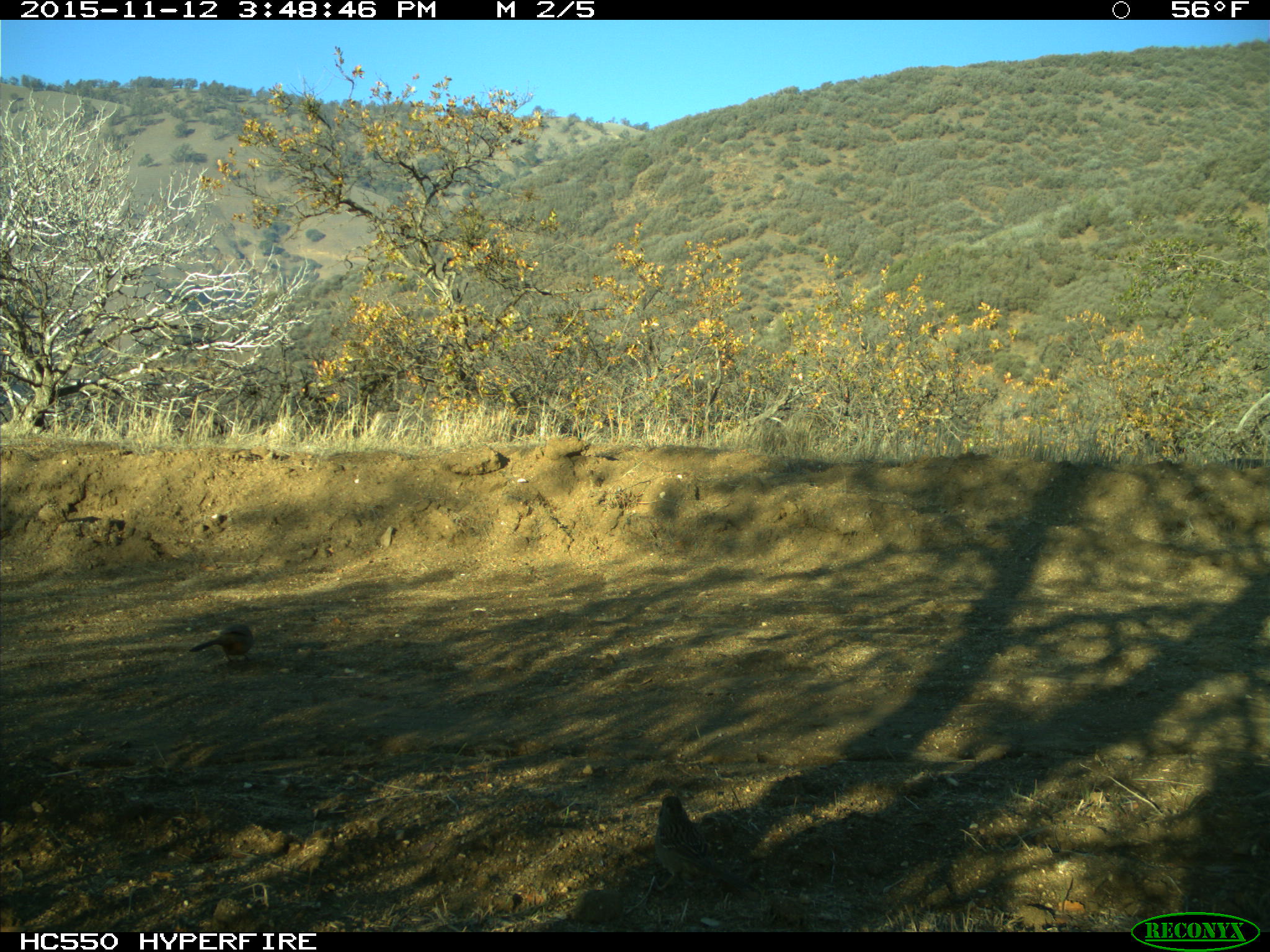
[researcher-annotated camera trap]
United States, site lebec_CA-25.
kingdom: Animalia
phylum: Chordata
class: Aves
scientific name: Aves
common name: birds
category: unidentified bird